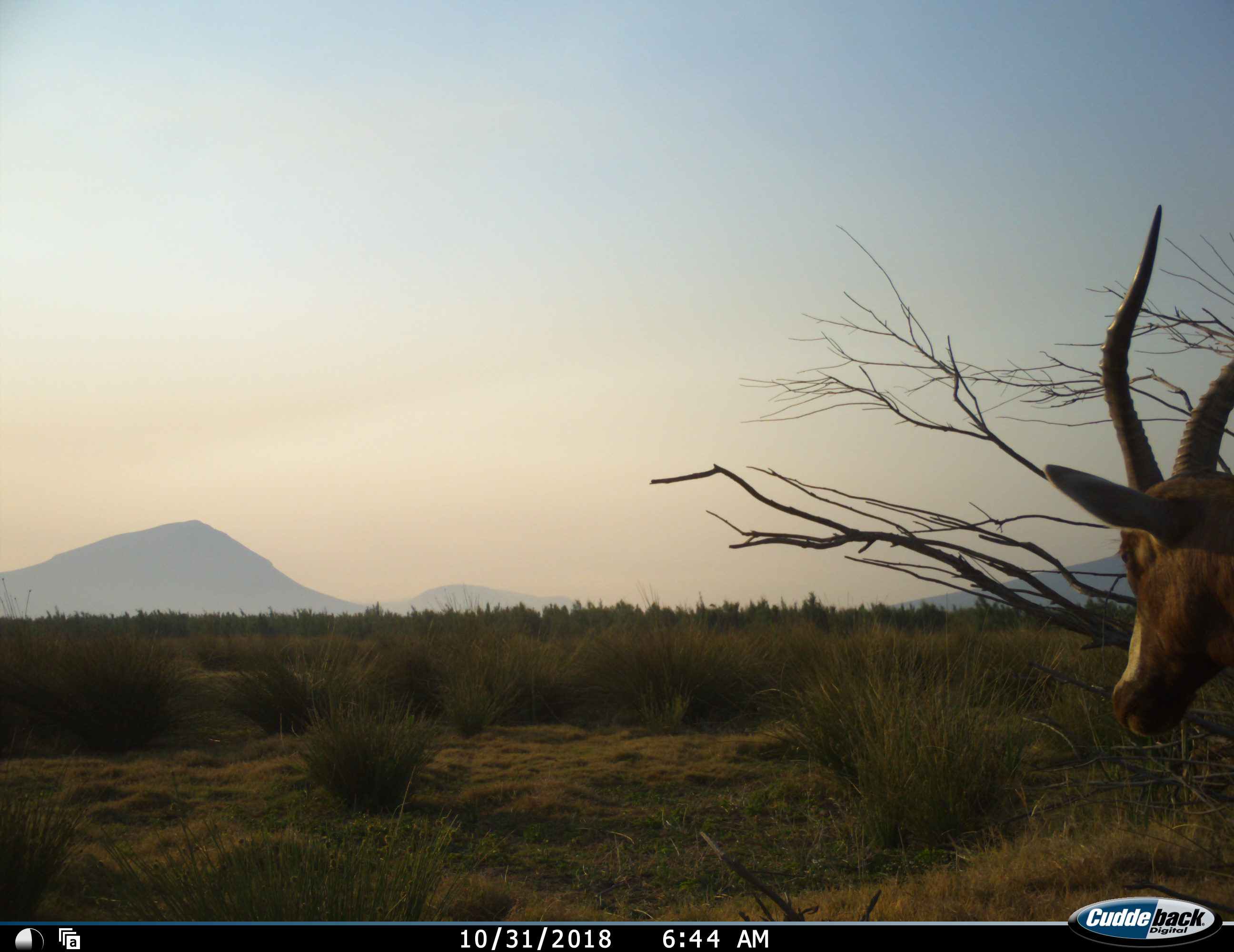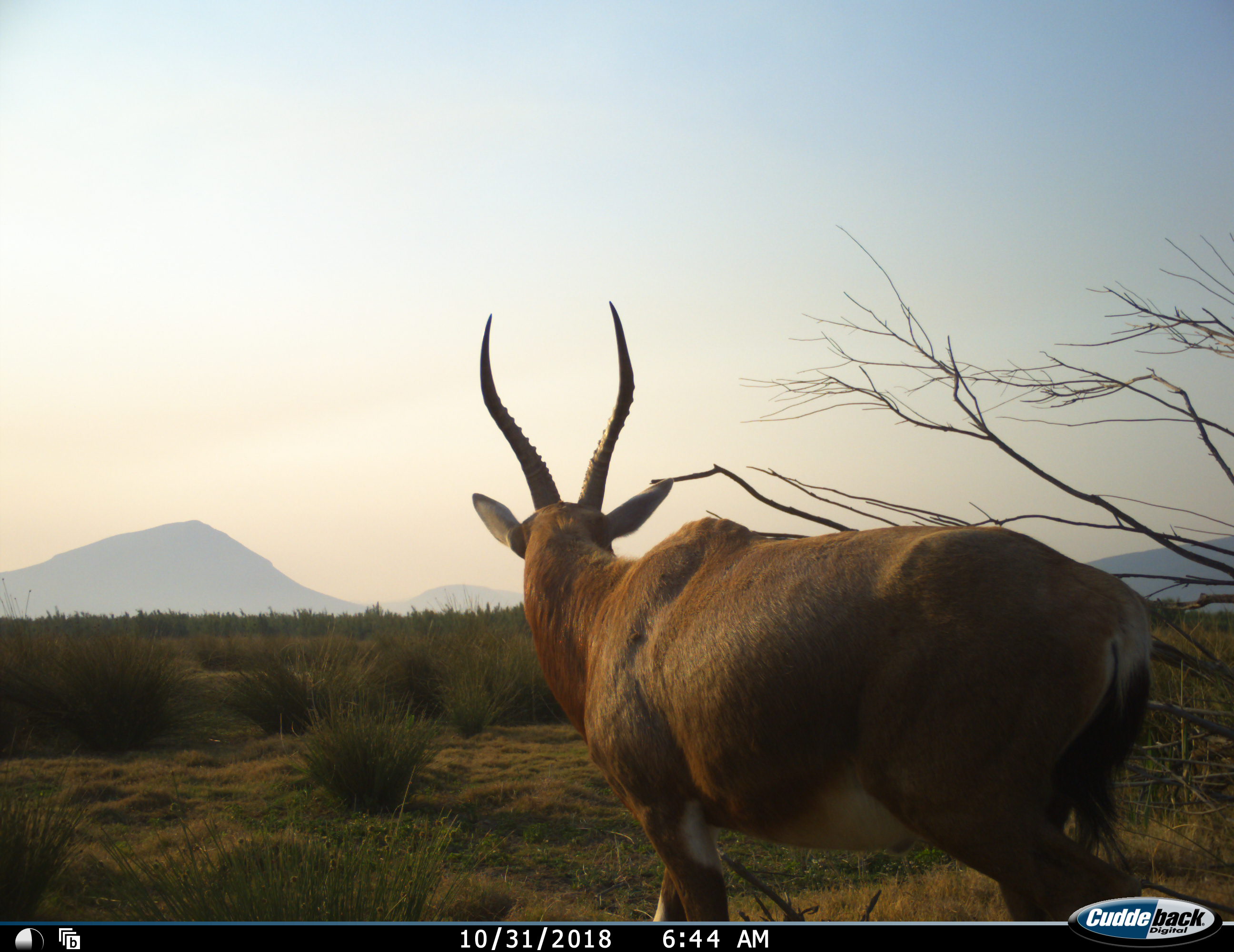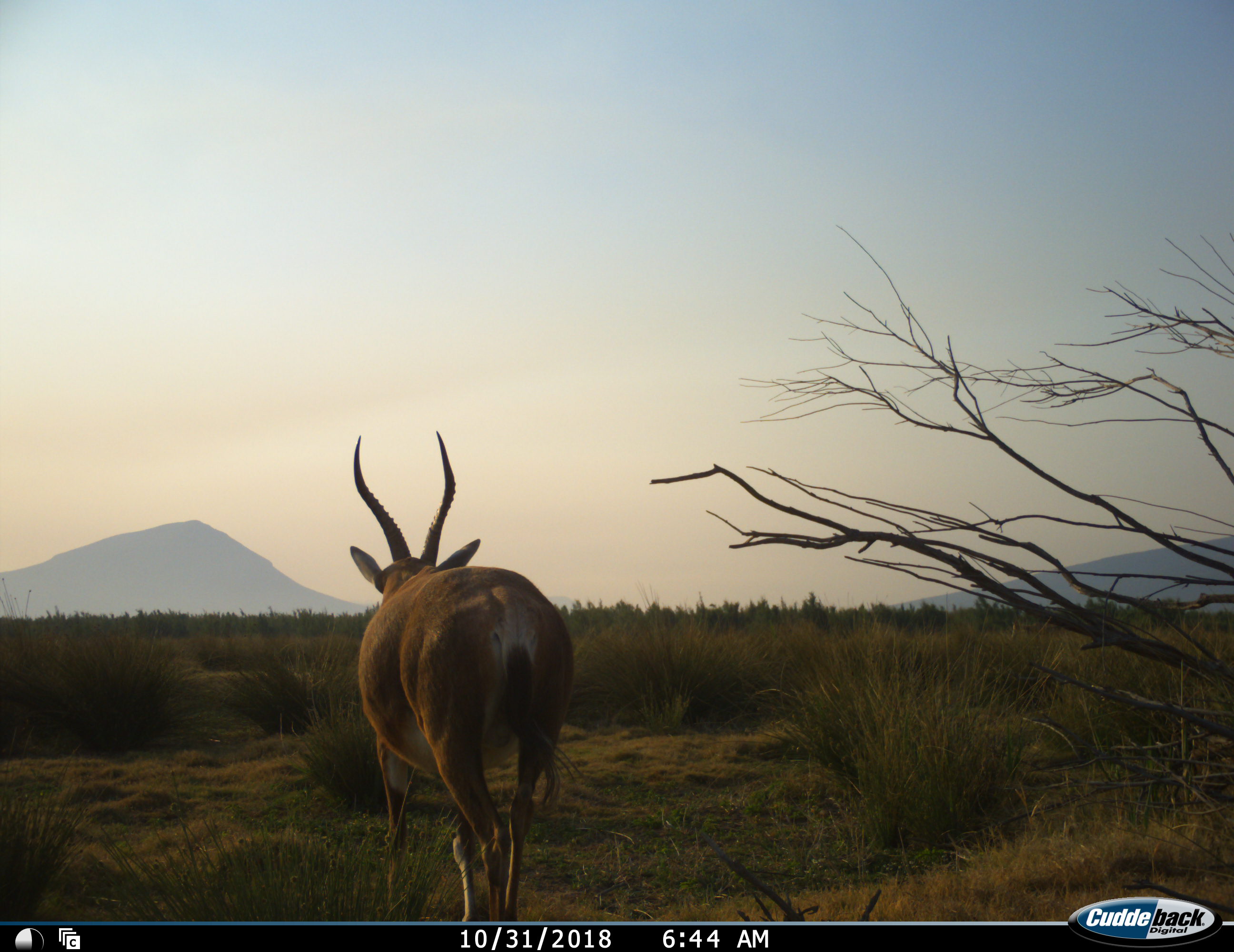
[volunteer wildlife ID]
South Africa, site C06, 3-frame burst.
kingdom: Animalia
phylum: Chordata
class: Mammalia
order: Artiodactyla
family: Bovidae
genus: Damaliscus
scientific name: Damaliscus pygargus phillipsi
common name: blesbok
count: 1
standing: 0%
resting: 0%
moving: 100%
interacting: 0%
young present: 0%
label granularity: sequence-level